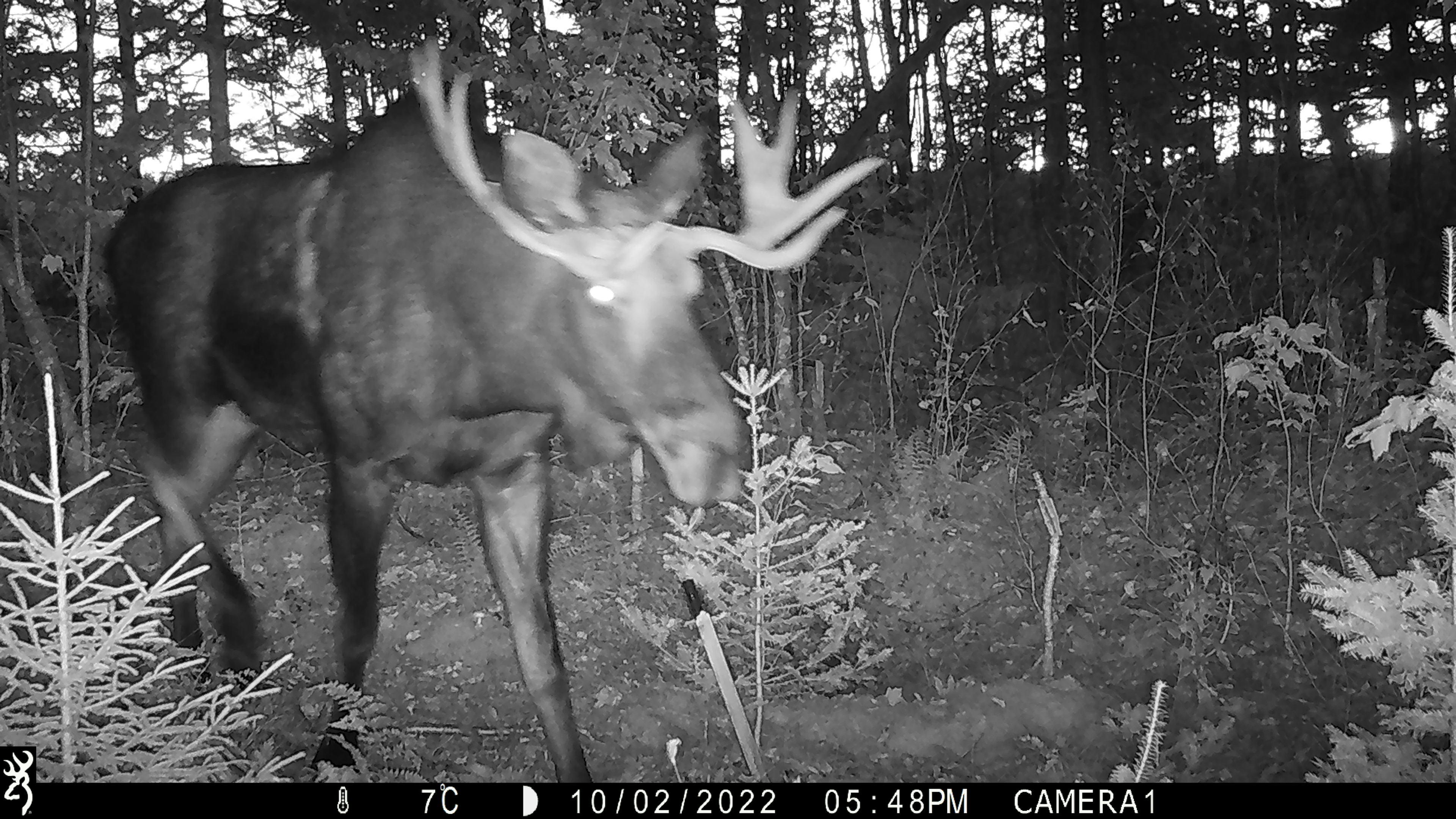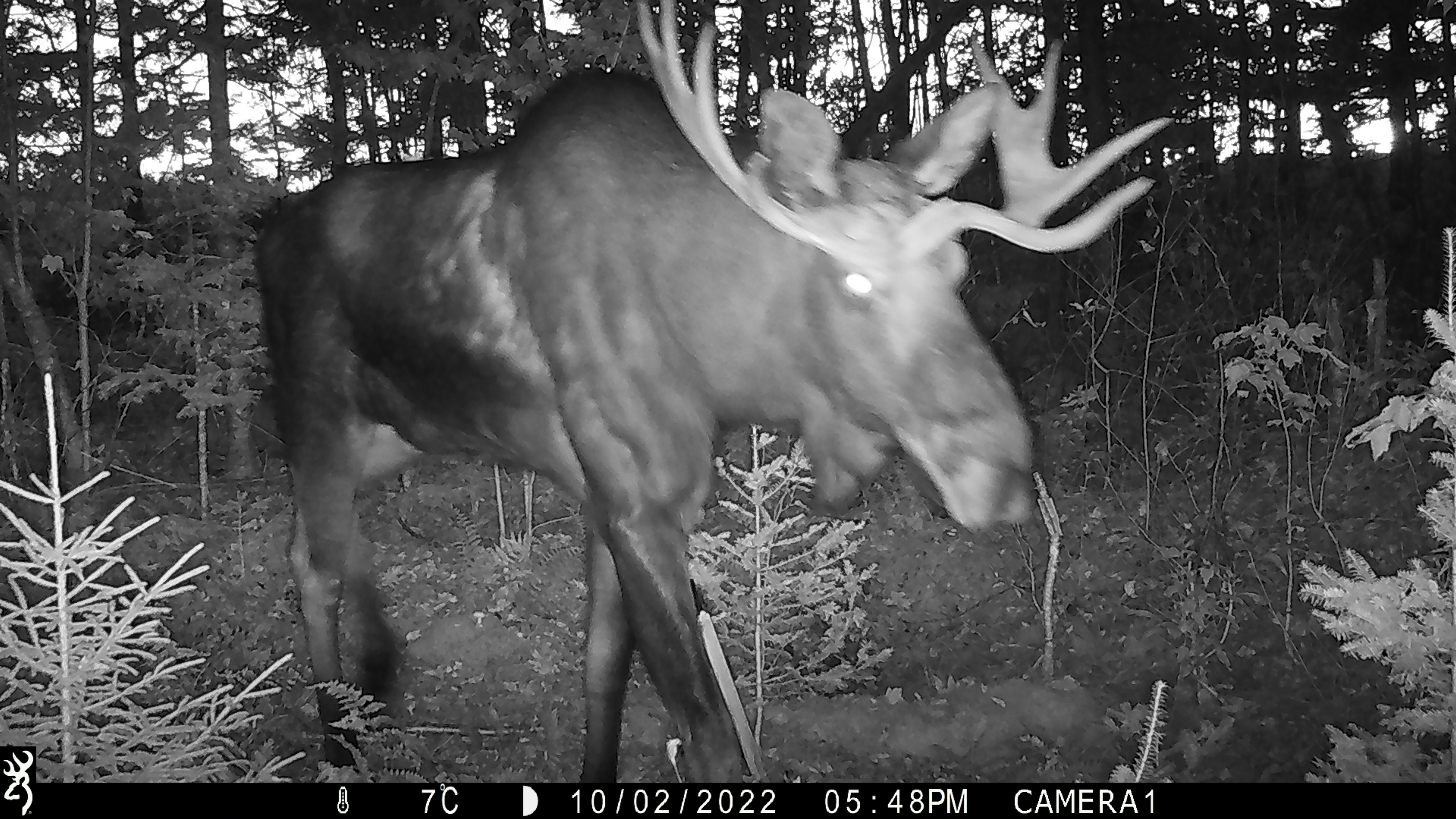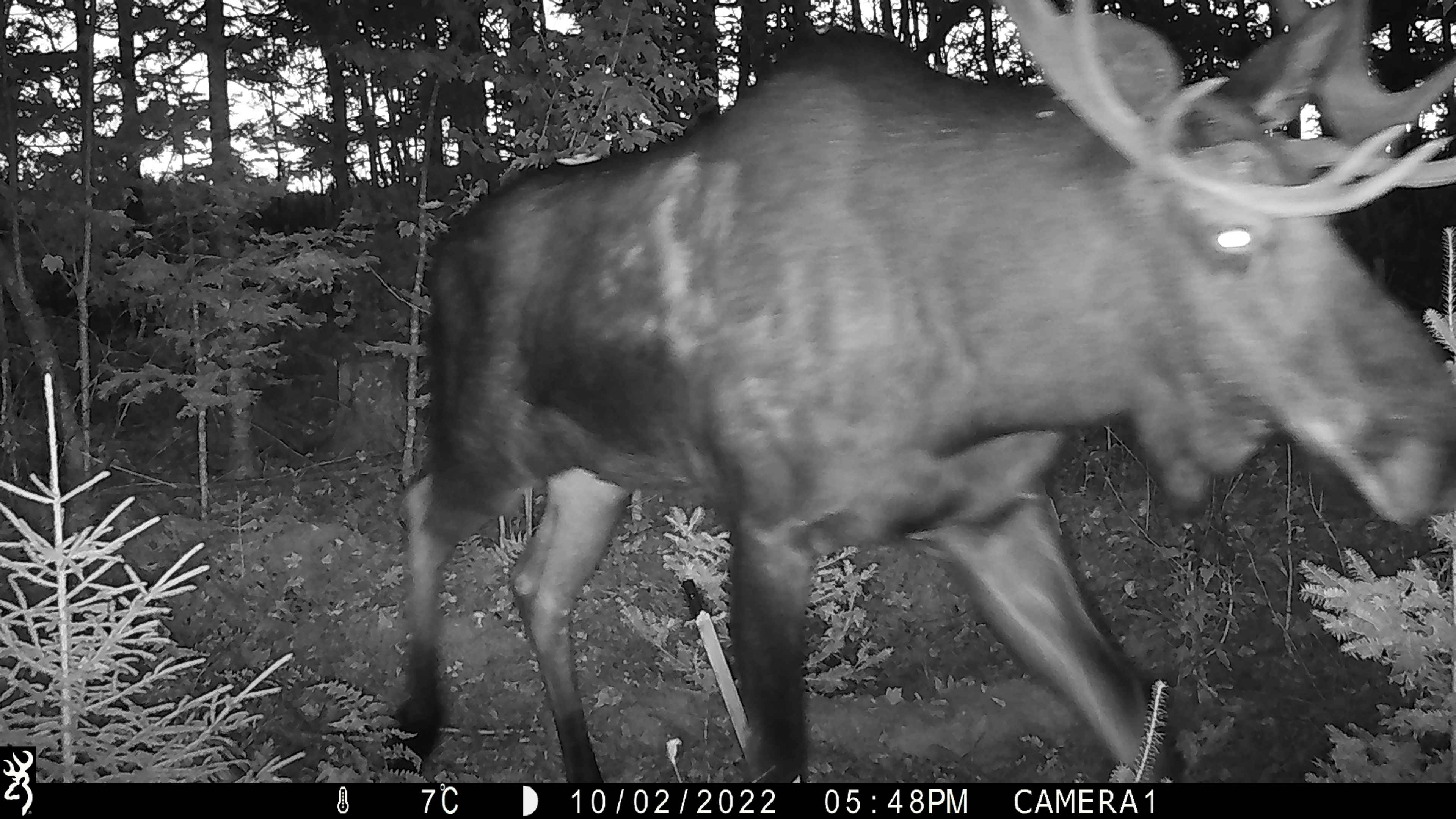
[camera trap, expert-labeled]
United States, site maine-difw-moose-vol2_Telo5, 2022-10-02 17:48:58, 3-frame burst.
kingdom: Animalia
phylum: Chordata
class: Mammalia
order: Artiodactyla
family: Cervidae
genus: Alces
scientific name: Alces alces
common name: moose